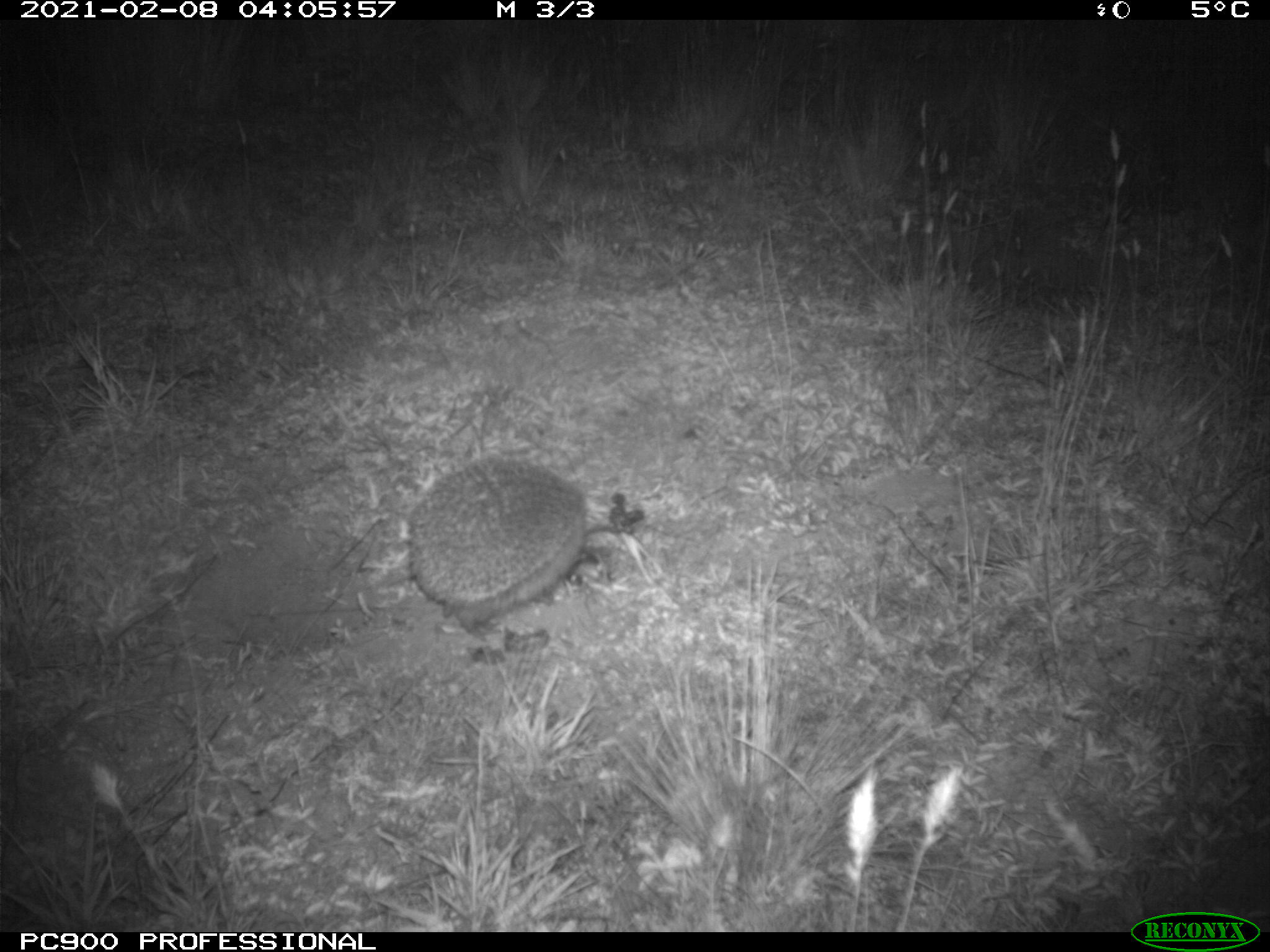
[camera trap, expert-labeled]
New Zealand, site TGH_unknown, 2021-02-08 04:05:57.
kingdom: Animalia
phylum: Chordata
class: Mammalia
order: Eulipotyphla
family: Erinaceidae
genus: Erinaceus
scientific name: Erinaceus europaeus europaeus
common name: european hedgehog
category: hedgehog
Hedgehog (european hedgehog) (Erinaceus europaeus europaeus).